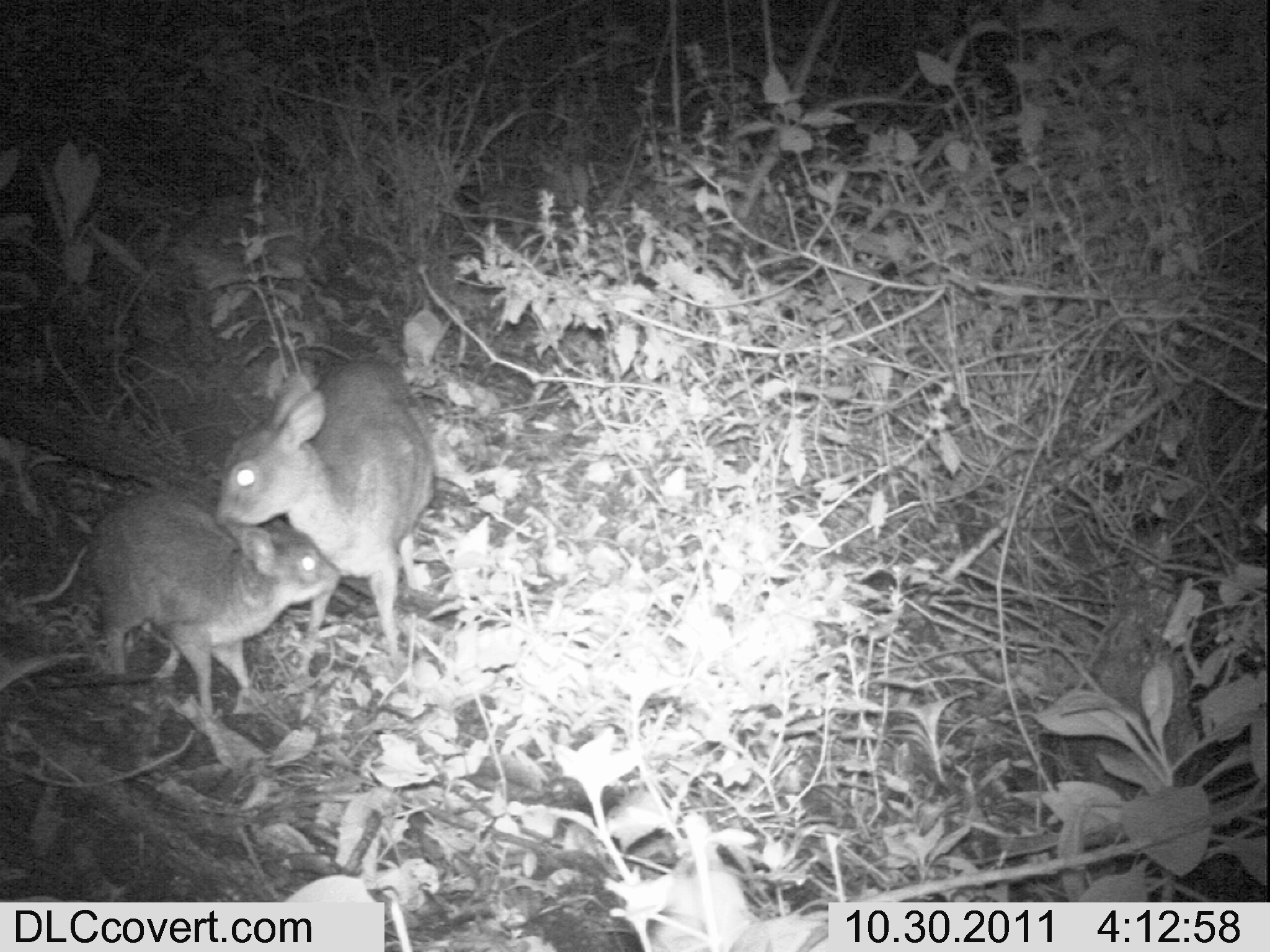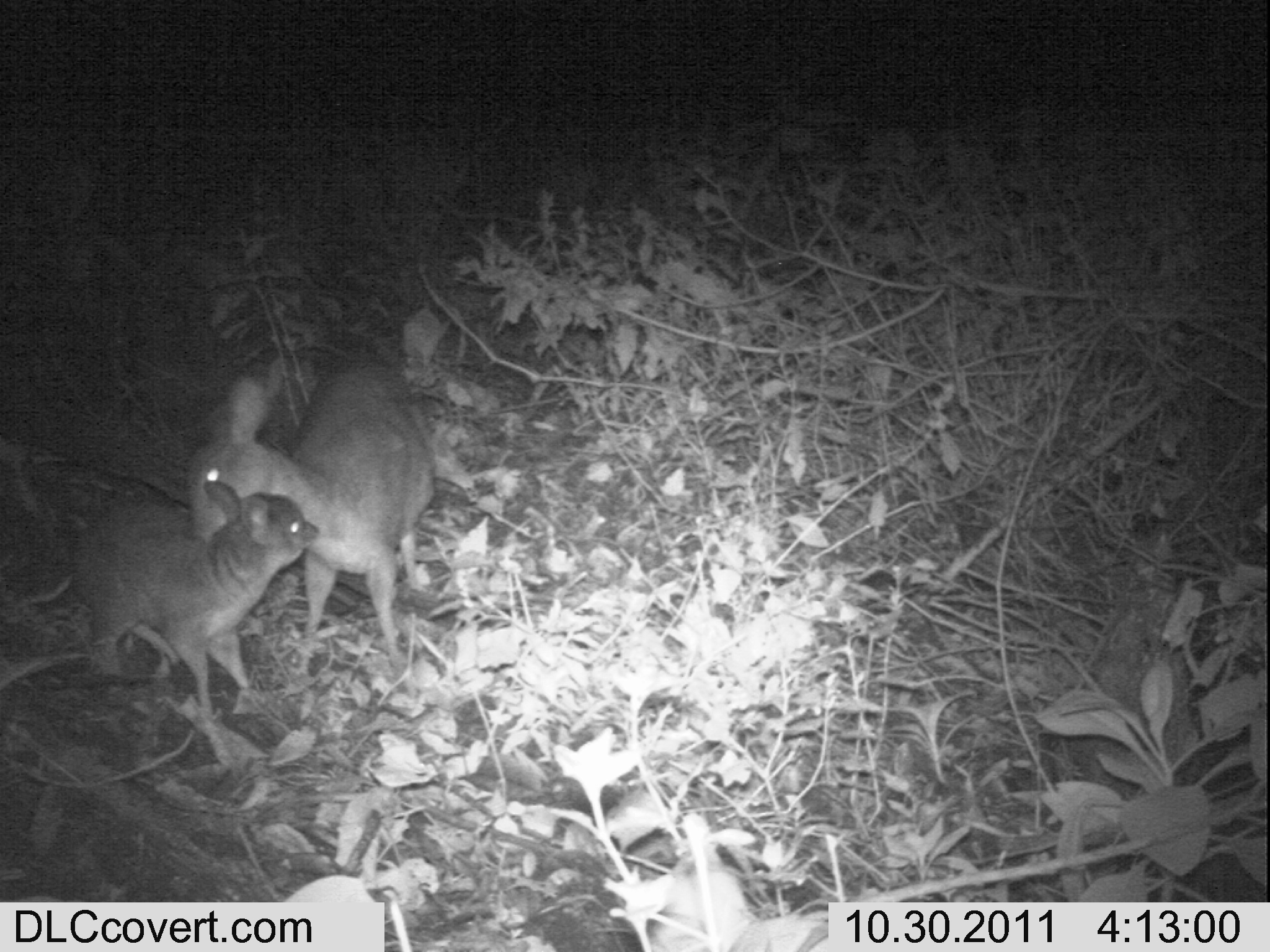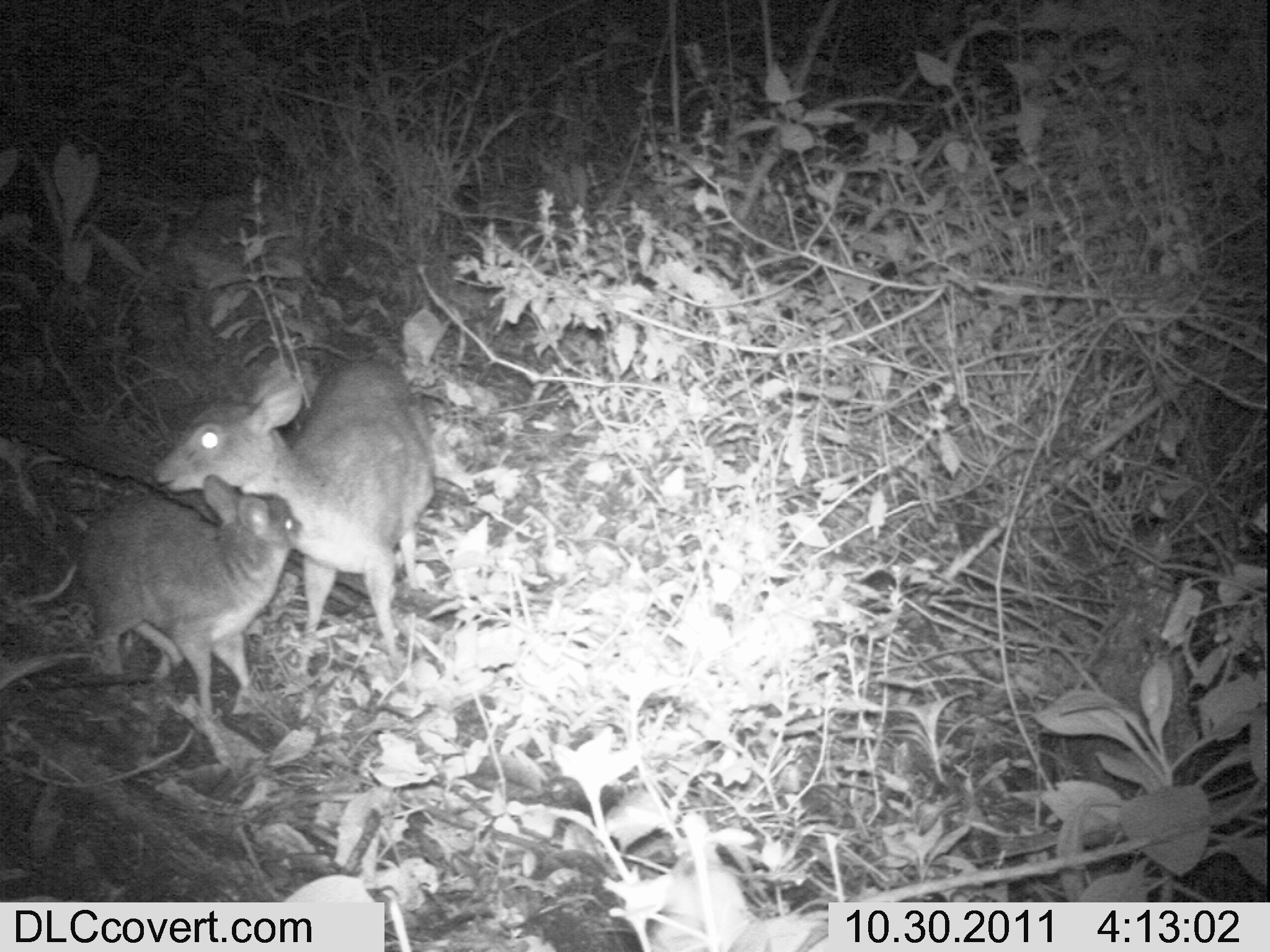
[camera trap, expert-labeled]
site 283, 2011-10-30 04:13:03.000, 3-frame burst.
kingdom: Animalia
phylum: Chordata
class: Mammalia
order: Artiodactyla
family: Bovidae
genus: Nesotragus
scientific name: Nesotragus moschatus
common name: suni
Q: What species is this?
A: Nesotragus moschatus (suni).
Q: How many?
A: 2.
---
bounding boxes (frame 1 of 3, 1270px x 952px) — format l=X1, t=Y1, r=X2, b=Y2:
nesotragus moschatus: l=10, t=487, r=341, b=713; l=217, t=359, r=431, b=653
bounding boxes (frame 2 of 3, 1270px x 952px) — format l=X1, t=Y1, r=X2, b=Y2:
nesotragus moschatus: l=186, t=348, r=443, b=664; l=10, t=479, r=321, b=730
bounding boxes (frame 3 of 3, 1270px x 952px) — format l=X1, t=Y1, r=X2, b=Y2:
nesotragus moschatus: l=153, t=355, r=435, b=684; l=77, t=473, r=300, b=726